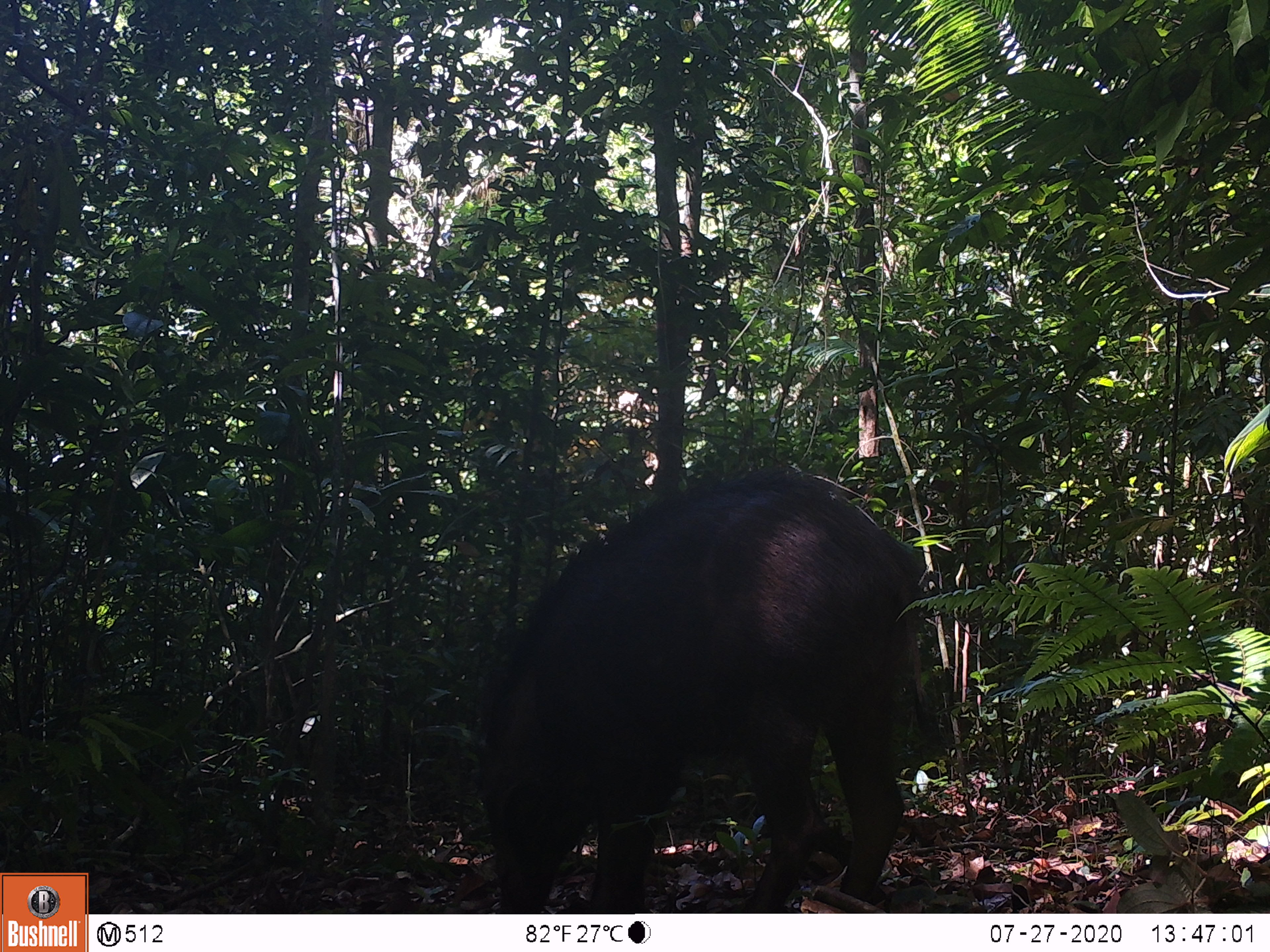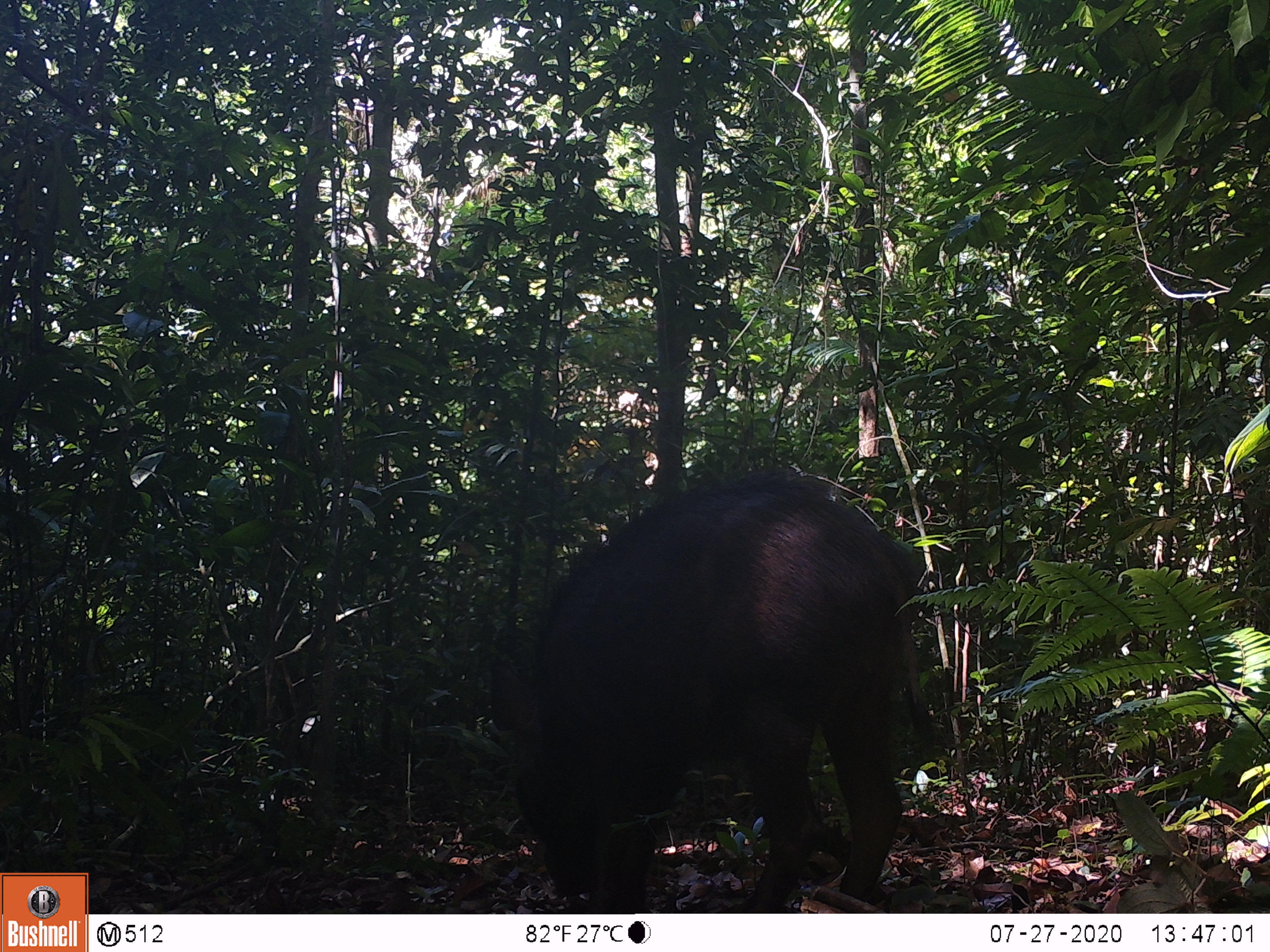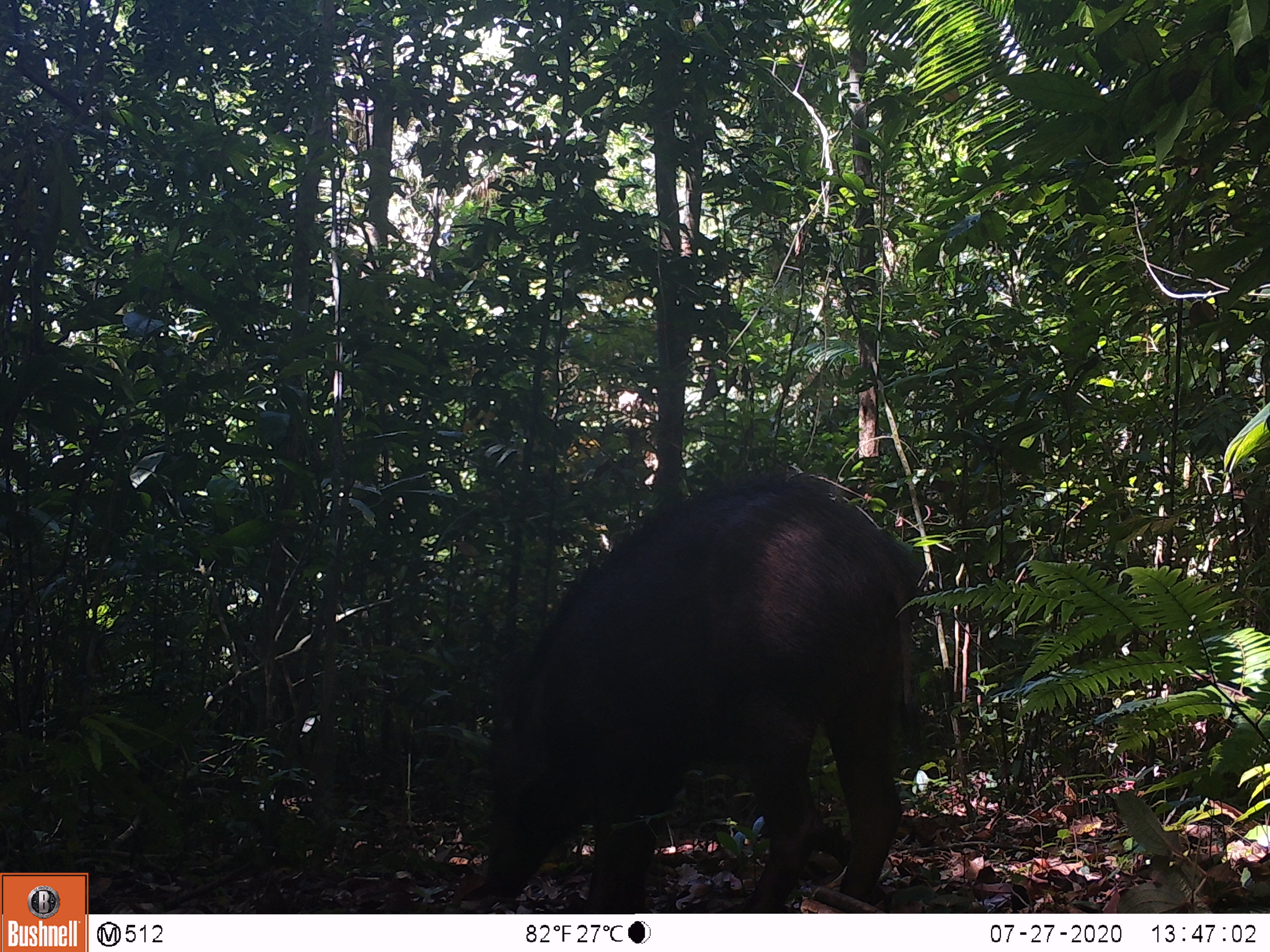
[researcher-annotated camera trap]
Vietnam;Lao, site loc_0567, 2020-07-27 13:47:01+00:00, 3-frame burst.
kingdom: Animalia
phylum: Chordata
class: Mammalia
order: Artiodactyla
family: Suidae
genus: Sus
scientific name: Sus scrofa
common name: eurasian wild pig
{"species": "eurasian wild pig (Sus scrofa)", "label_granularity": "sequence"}